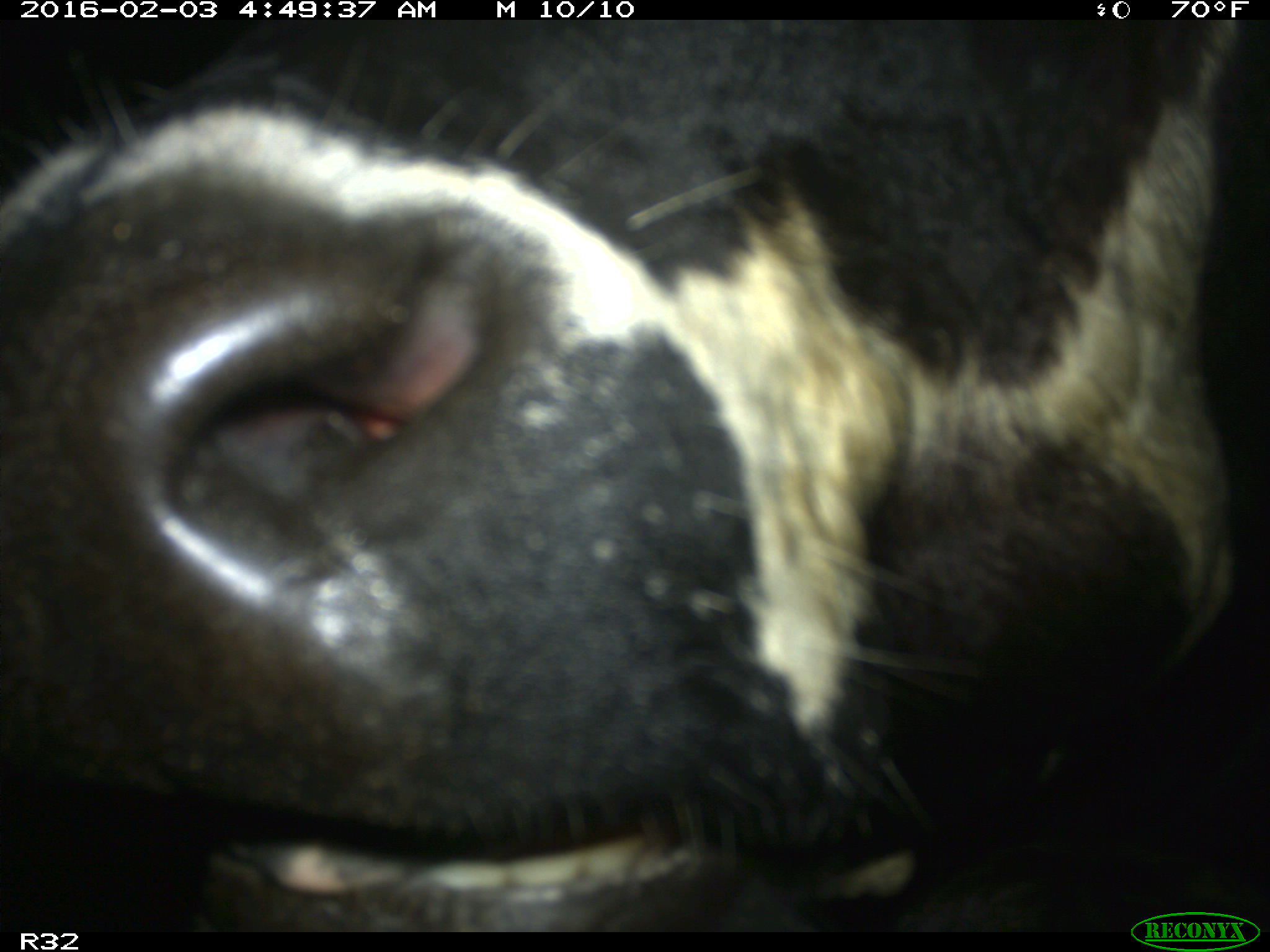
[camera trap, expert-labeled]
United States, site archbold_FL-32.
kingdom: Animalia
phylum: Chordata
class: Mammalia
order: Artiodactyla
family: Bovidae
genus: Bos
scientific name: Bos taurus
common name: domestic cow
Bos taurus (domestic cow).